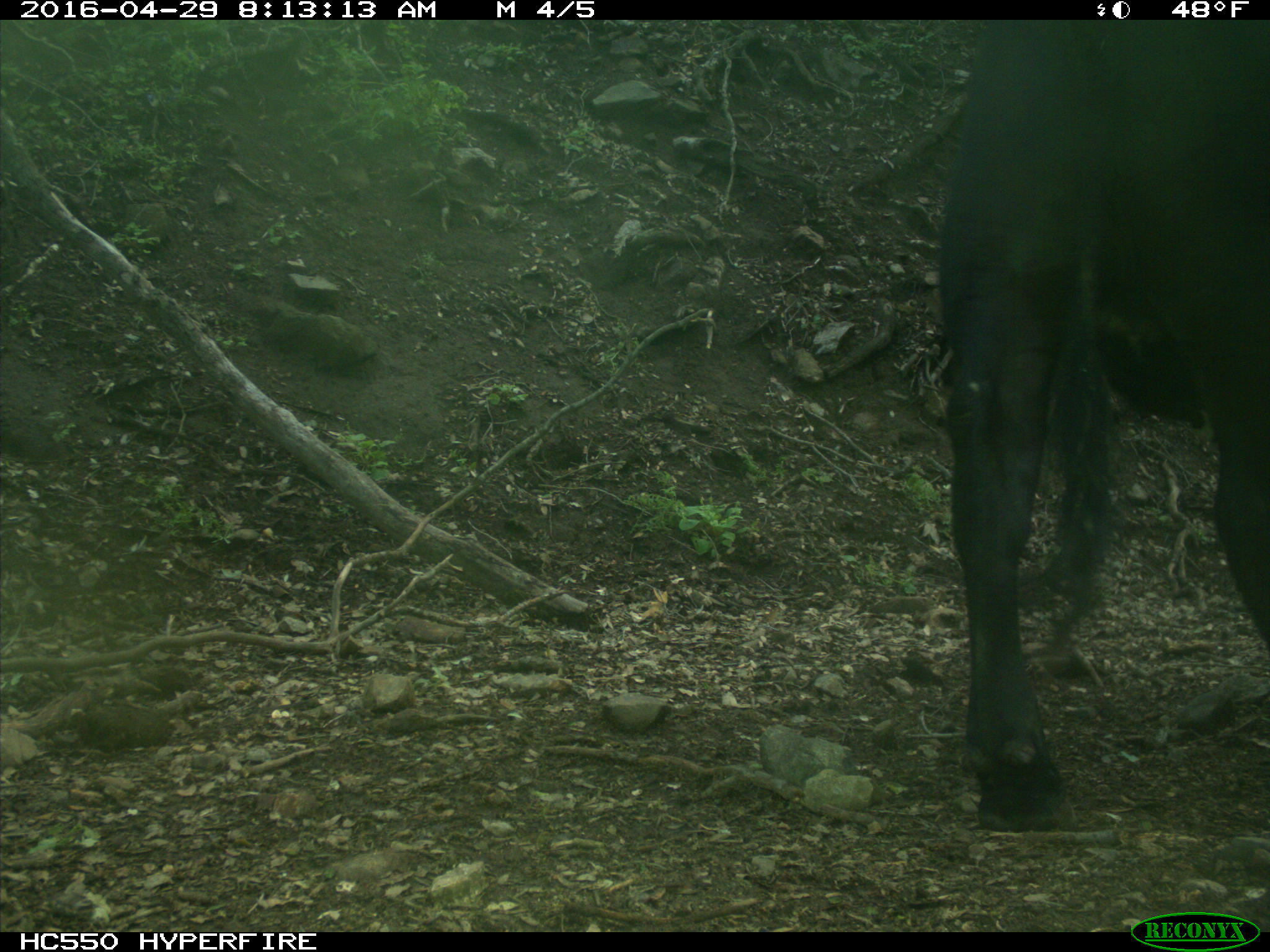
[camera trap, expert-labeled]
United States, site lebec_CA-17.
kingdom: Animalia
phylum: Chordata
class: Mammalia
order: Artiodactyla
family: Bovidae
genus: Bos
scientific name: Bos taurus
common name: domestic cow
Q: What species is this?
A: Bos taurus (domestic cow).